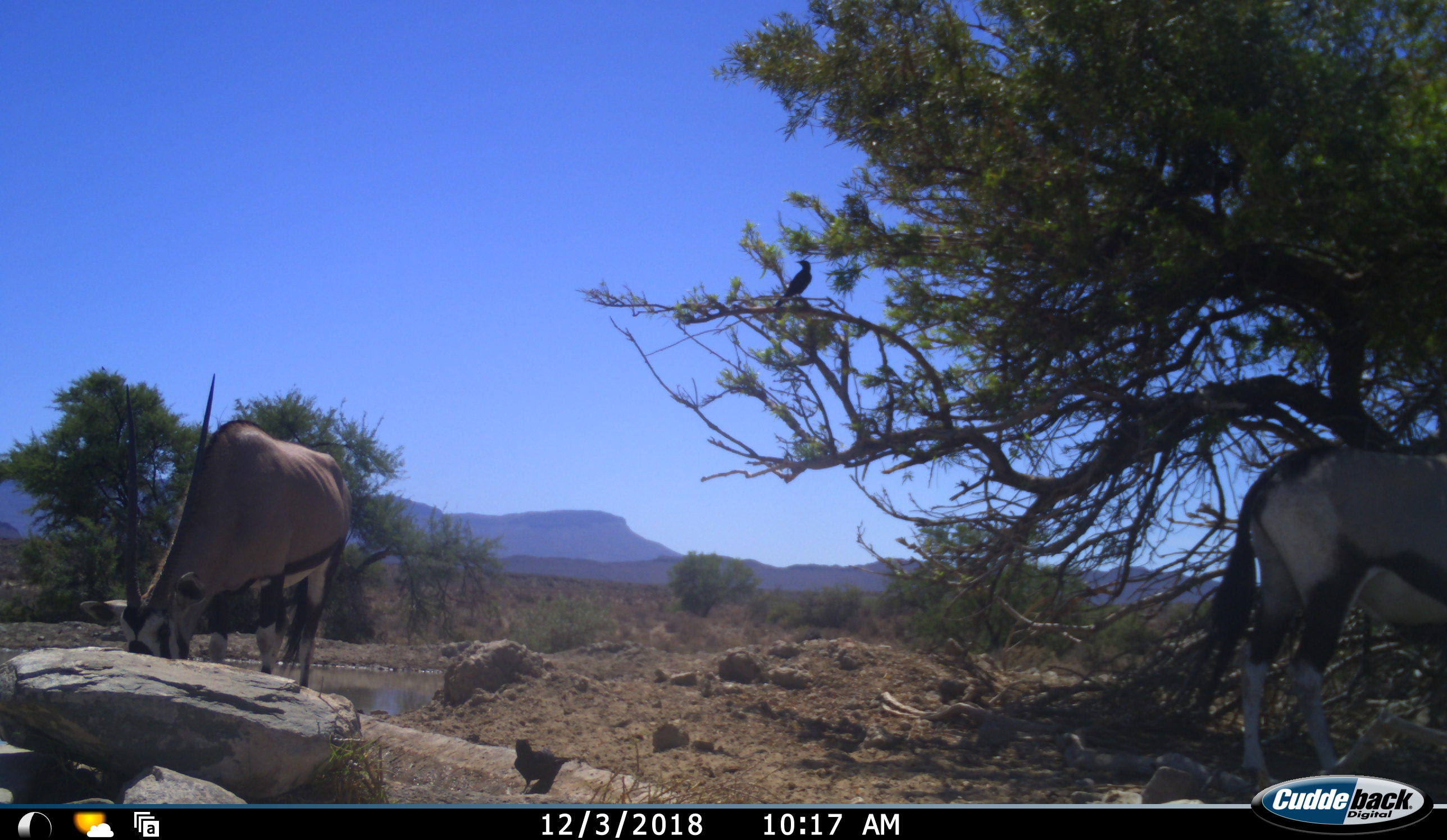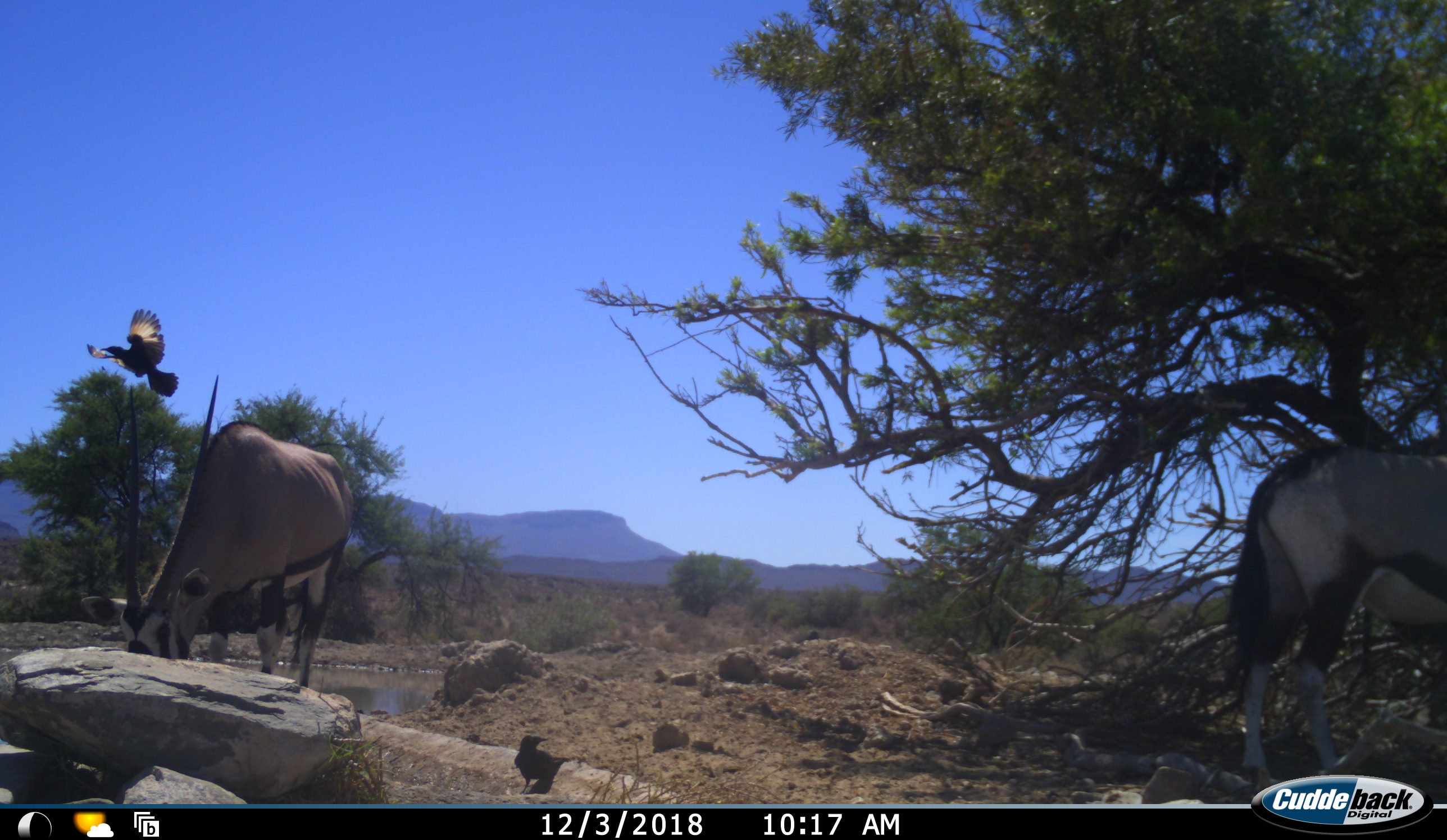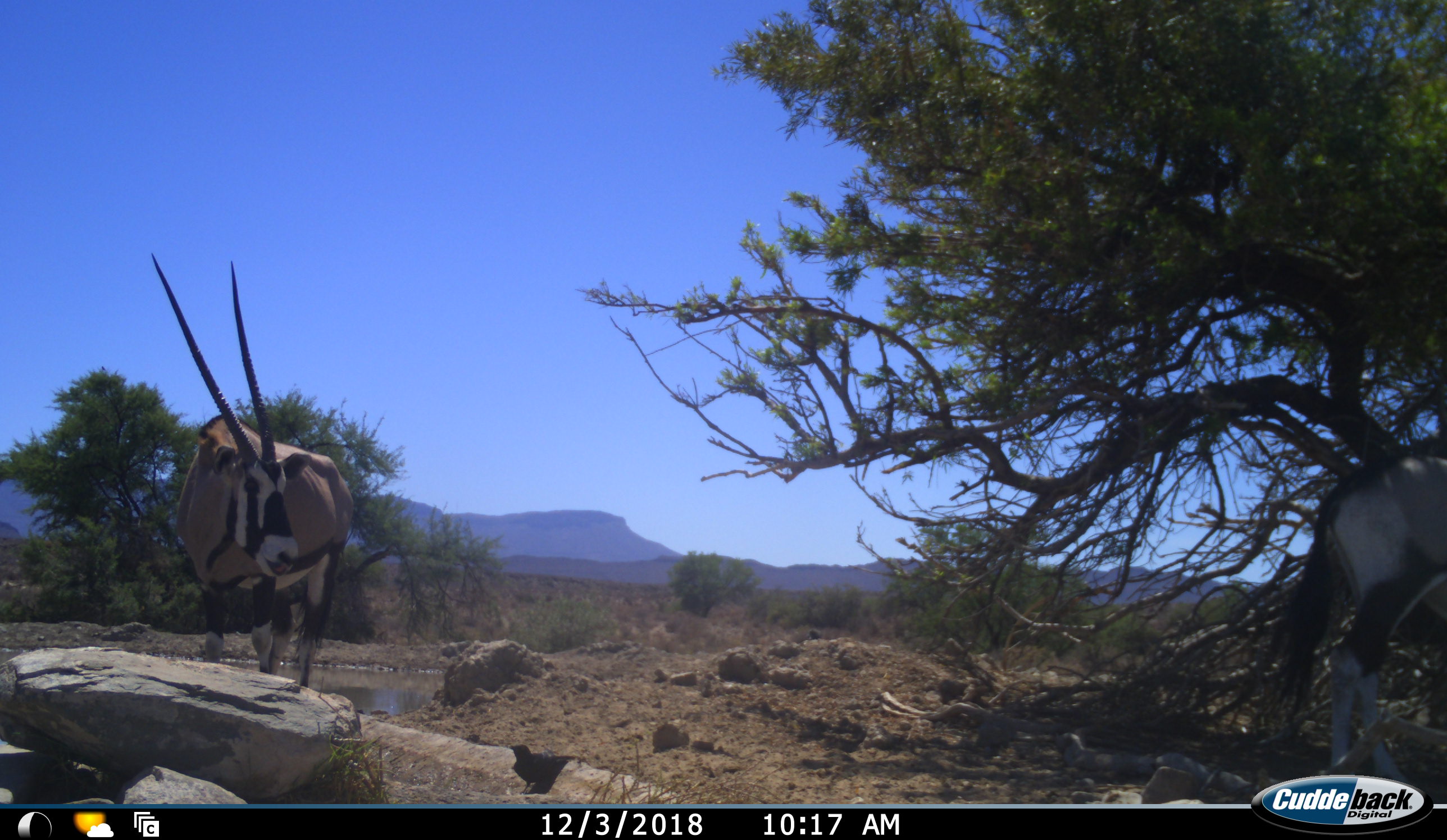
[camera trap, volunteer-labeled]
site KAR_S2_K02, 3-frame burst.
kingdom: Animalia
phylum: Chordata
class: Aves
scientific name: Aves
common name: bird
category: birdother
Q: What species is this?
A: Birdother (bird) (Aves).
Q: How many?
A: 2.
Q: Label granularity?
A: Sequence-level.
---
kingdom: Animalia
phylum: Chordata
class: Mammalia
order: Artiodactyla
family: Bovidae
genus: Oryx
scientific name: Oryx gazella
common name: gemsbok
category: oryx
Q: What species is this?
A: Oryx (gemsbok) (Oryx gazella).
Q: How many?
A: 2.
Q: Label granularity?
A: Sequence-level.